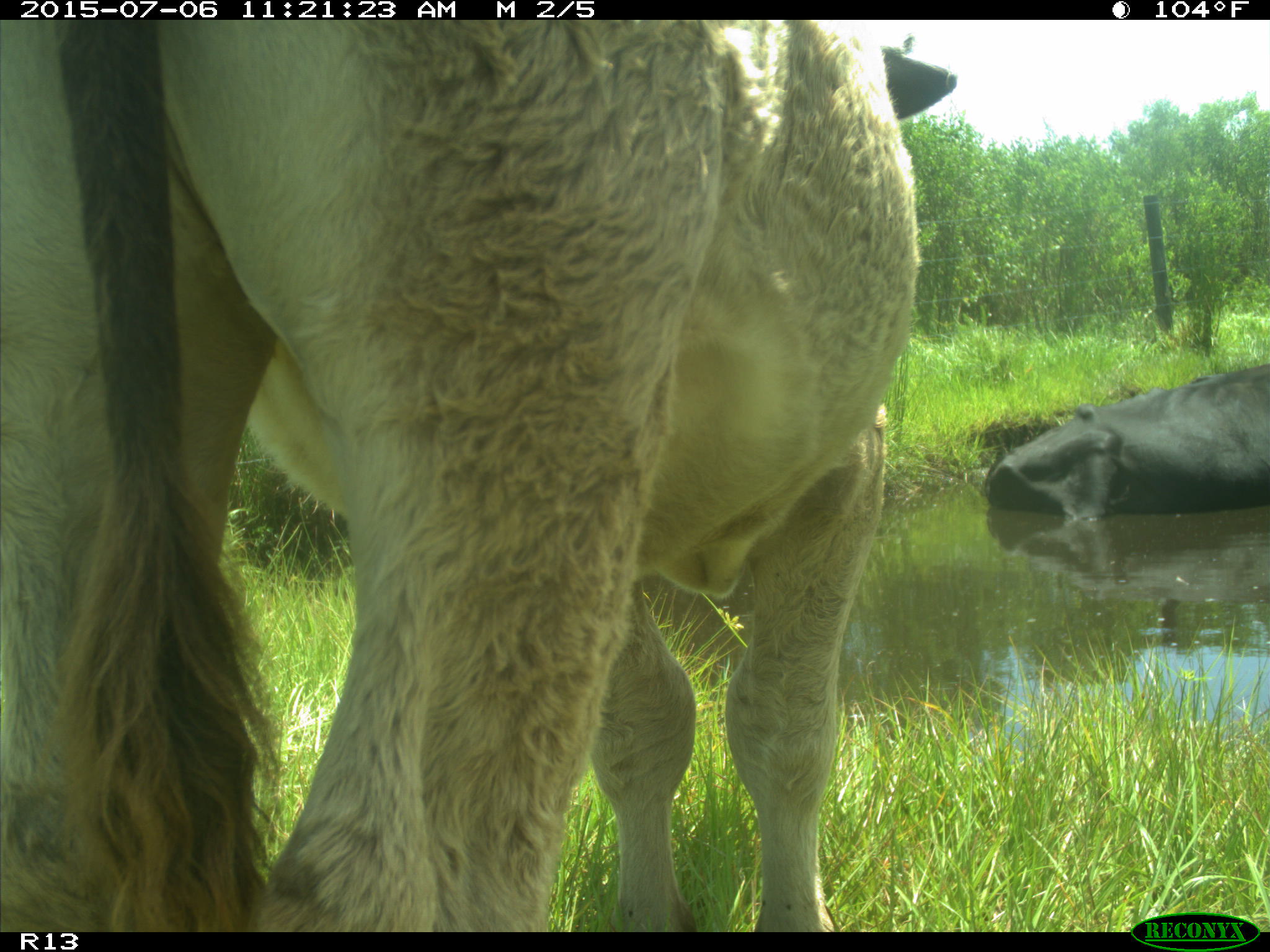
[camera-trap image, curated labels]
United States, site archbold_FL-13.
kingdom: Animalia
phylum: Chordata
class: Mammalia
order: Artiodactyla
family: Bovidae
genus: Bos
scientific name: Bos taurus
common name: domestic cow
Bos taurus (domestic cow).